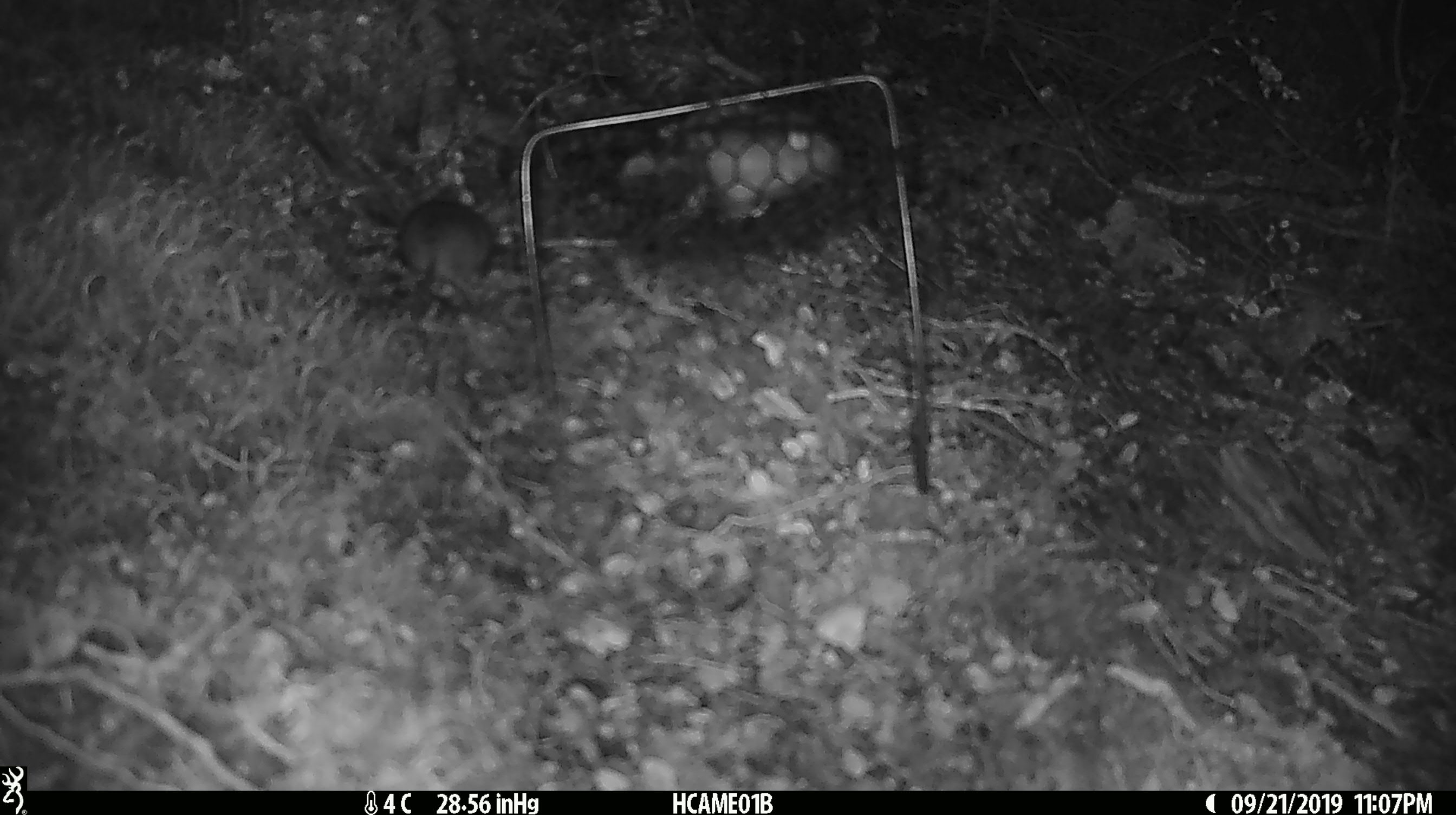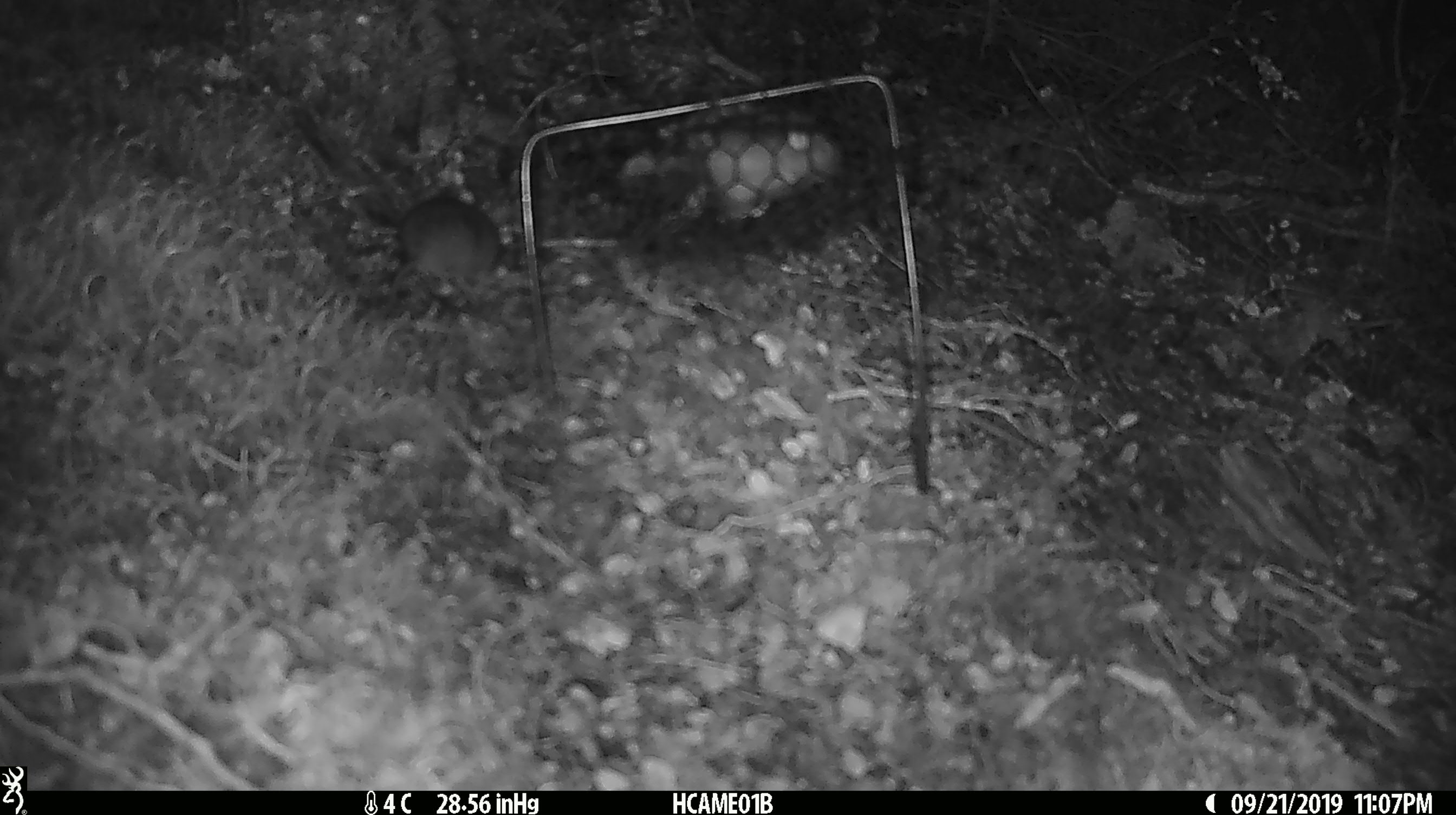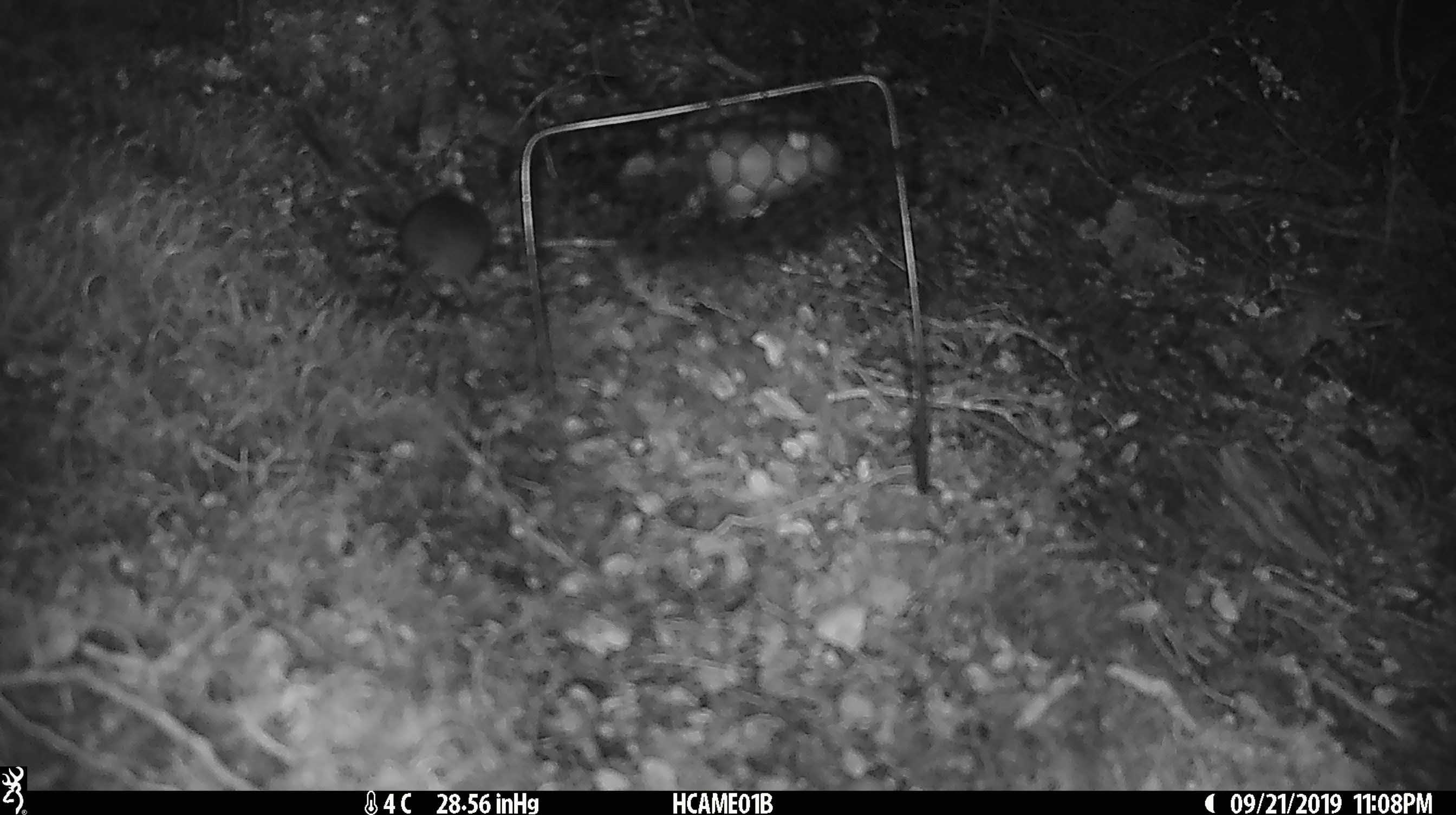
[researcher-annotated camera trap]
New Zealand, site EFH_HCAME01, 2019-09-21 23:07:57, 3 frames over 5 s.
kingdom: Animalia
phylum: Chordata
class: Mammalia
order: Rodentia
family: Muridae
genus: Mus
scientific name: Mus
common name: mouse